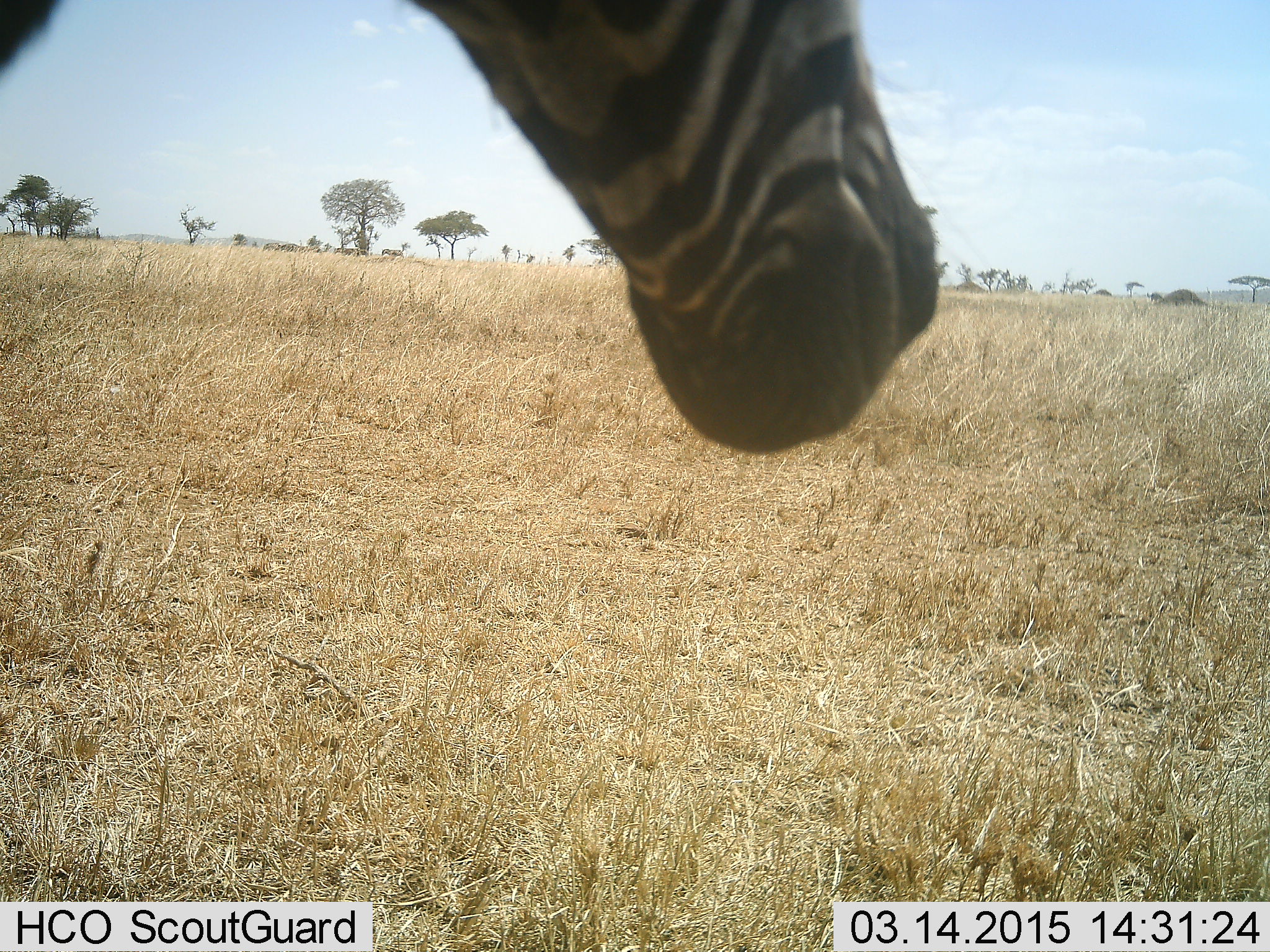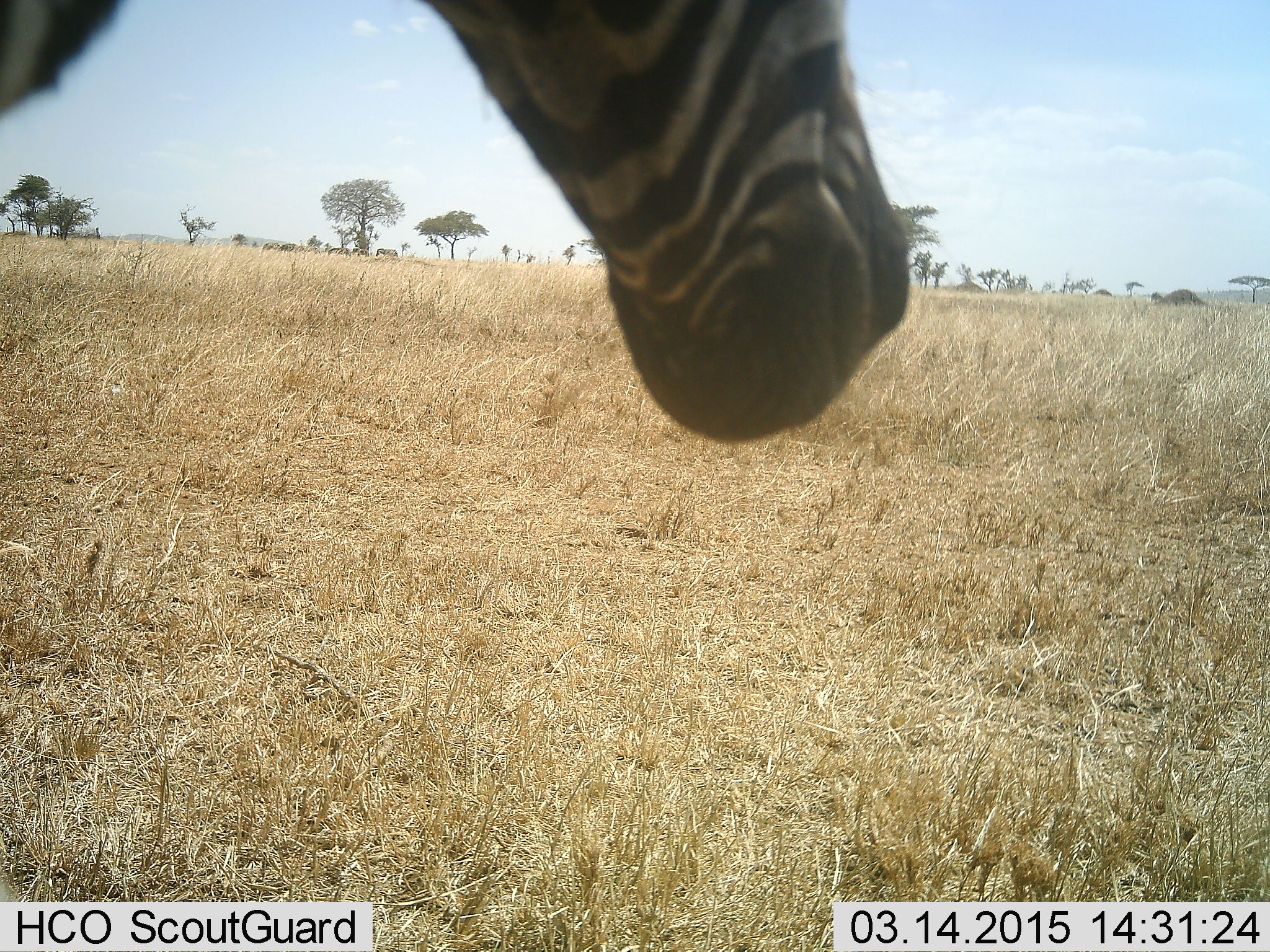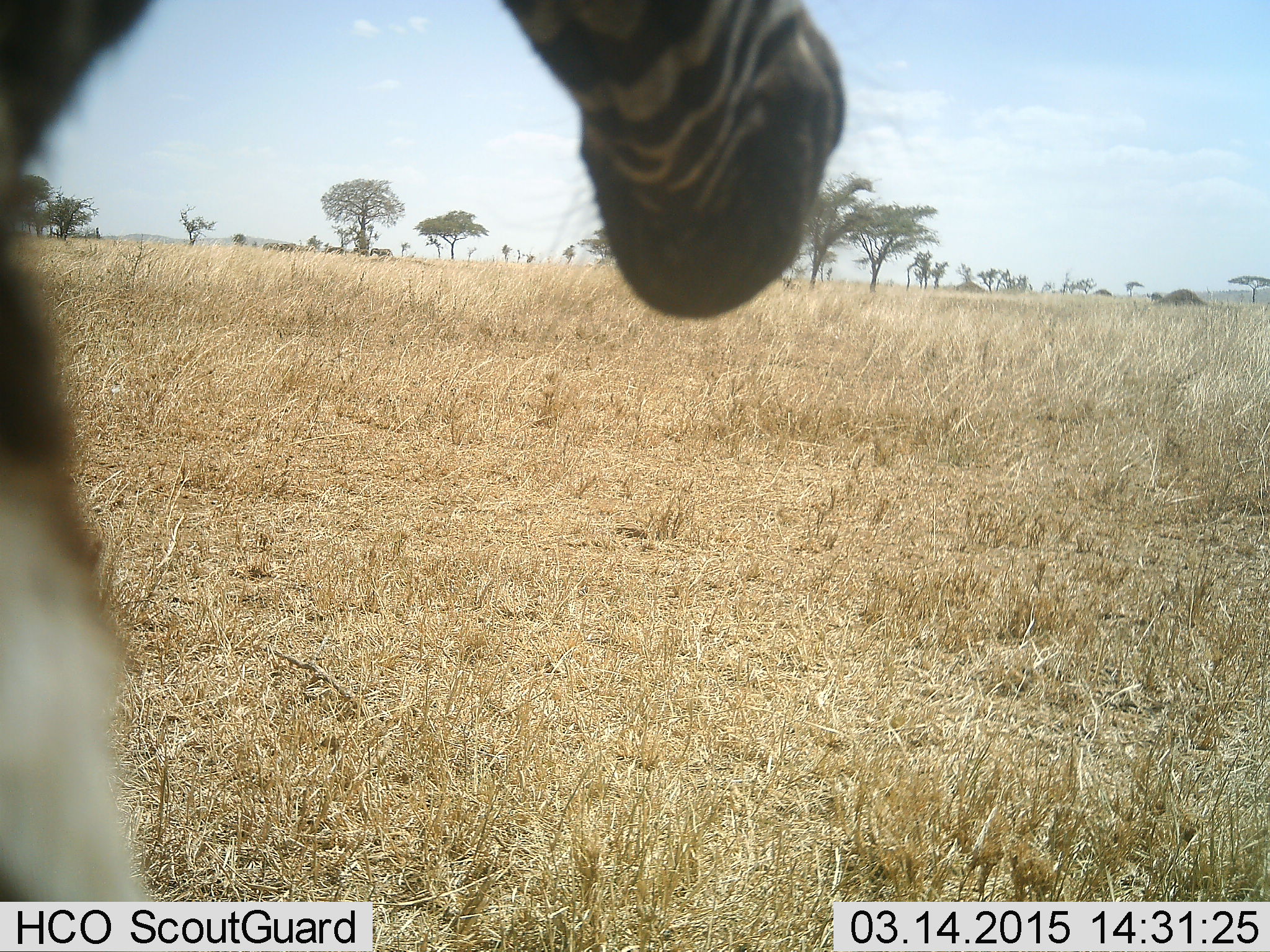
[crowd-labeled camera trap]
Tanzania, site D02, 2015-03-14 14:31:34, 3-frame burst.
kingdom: Animalia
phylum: Chordata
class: Mammalia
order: Perissodactyla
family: Equidae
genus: Equus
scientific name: Equus quagga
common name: plains zebra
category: zebra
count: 1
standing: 82%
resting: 0%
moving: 36%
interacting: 0%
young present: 0%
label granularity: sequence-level